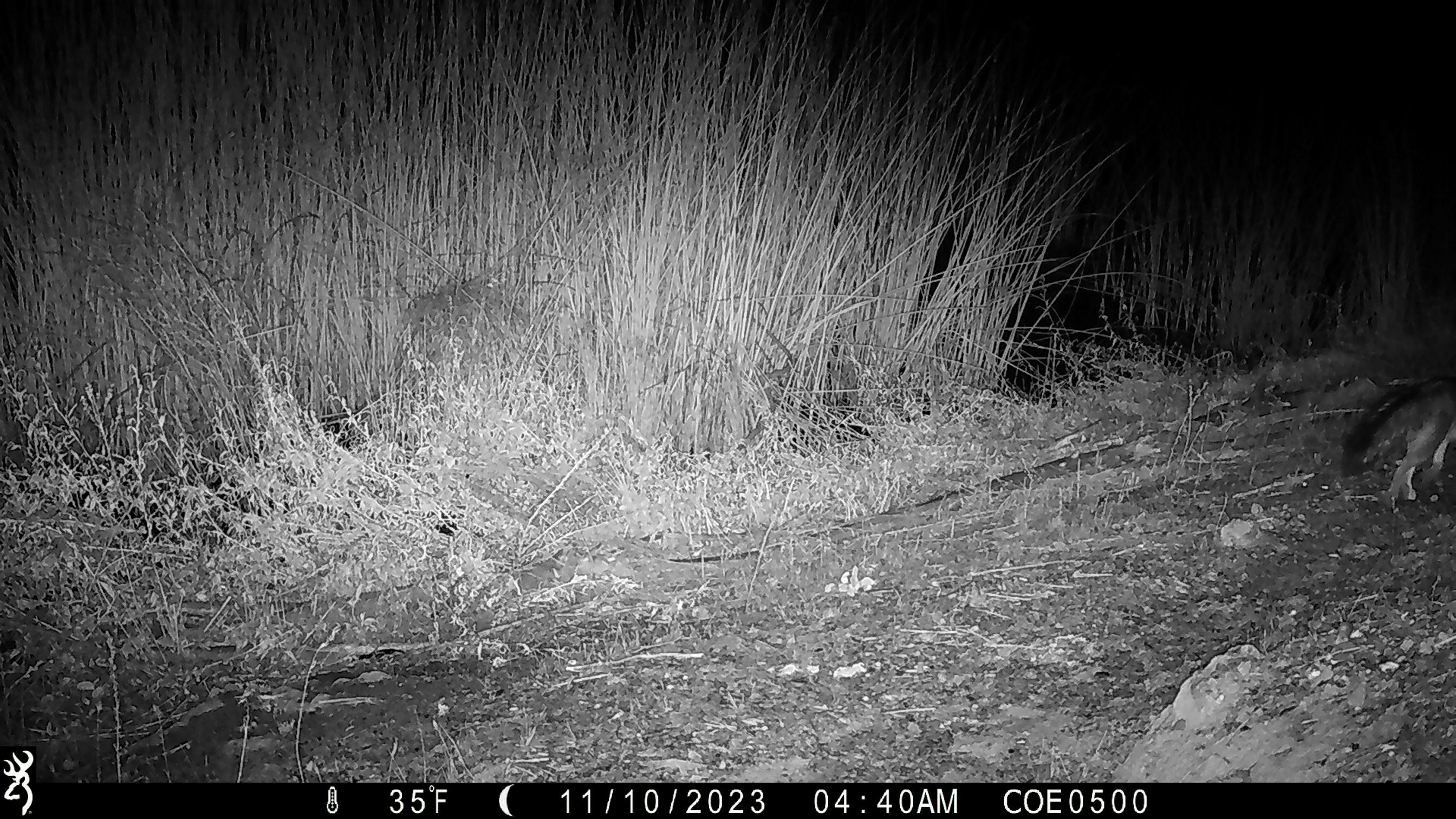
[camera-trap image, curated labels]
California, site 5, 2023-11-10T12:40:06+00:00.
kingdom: Animalia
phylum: Chordata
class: Mammalia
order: Carnivora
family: Canidae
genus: Urocyon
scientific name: Urocyon cinereoargenteus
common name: gray fox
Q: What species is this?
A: Gray fox (Urocyon cinereoargenteus).